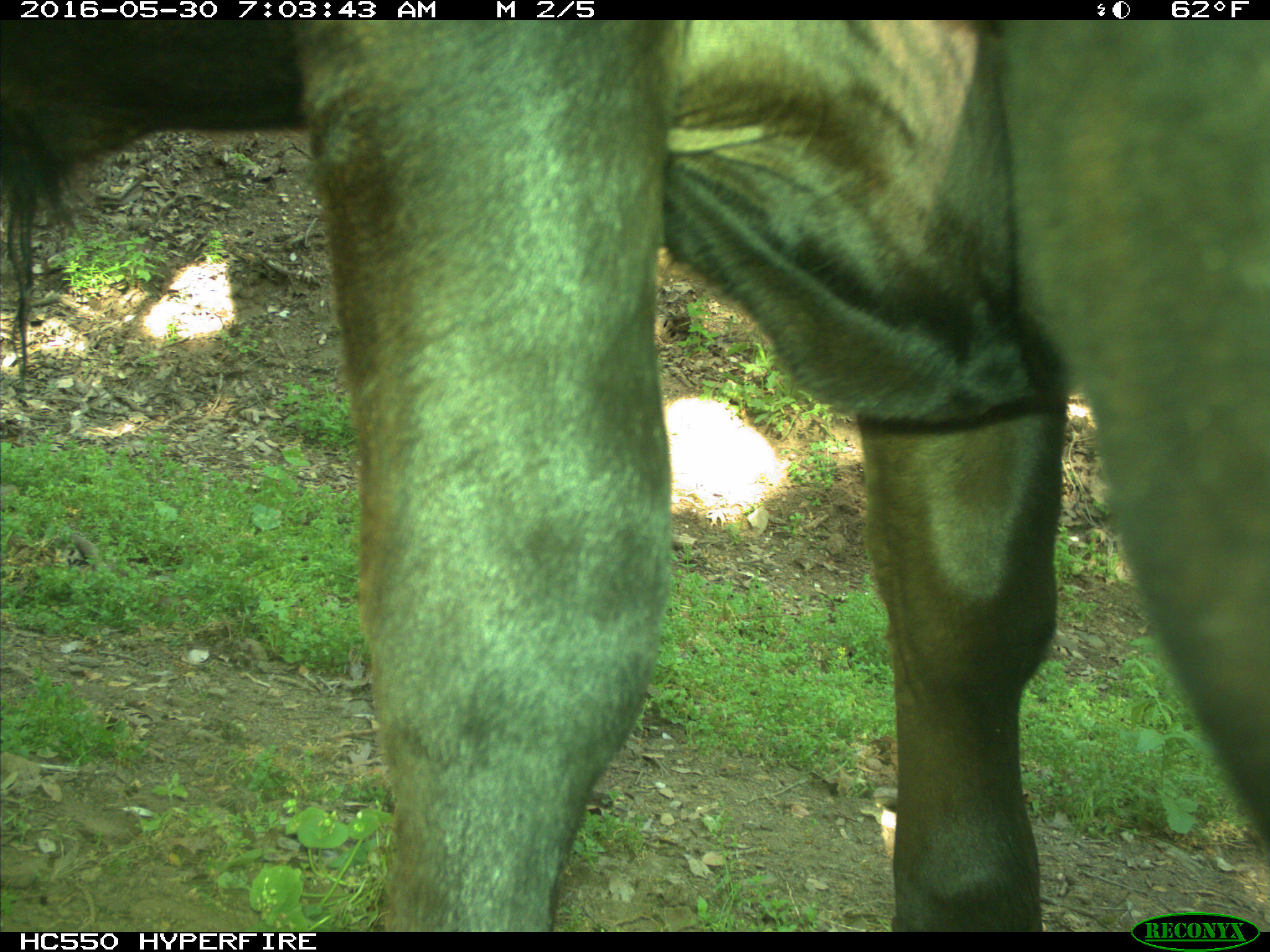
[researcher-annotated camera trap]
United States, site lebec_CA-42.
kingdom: Animalia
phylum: Chordata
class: Mammalia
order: Artiodactyla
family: Bovidae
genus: Bos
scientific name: Bos taurus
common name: domestic cow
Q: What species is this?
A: Bos taurus (domestic cow).